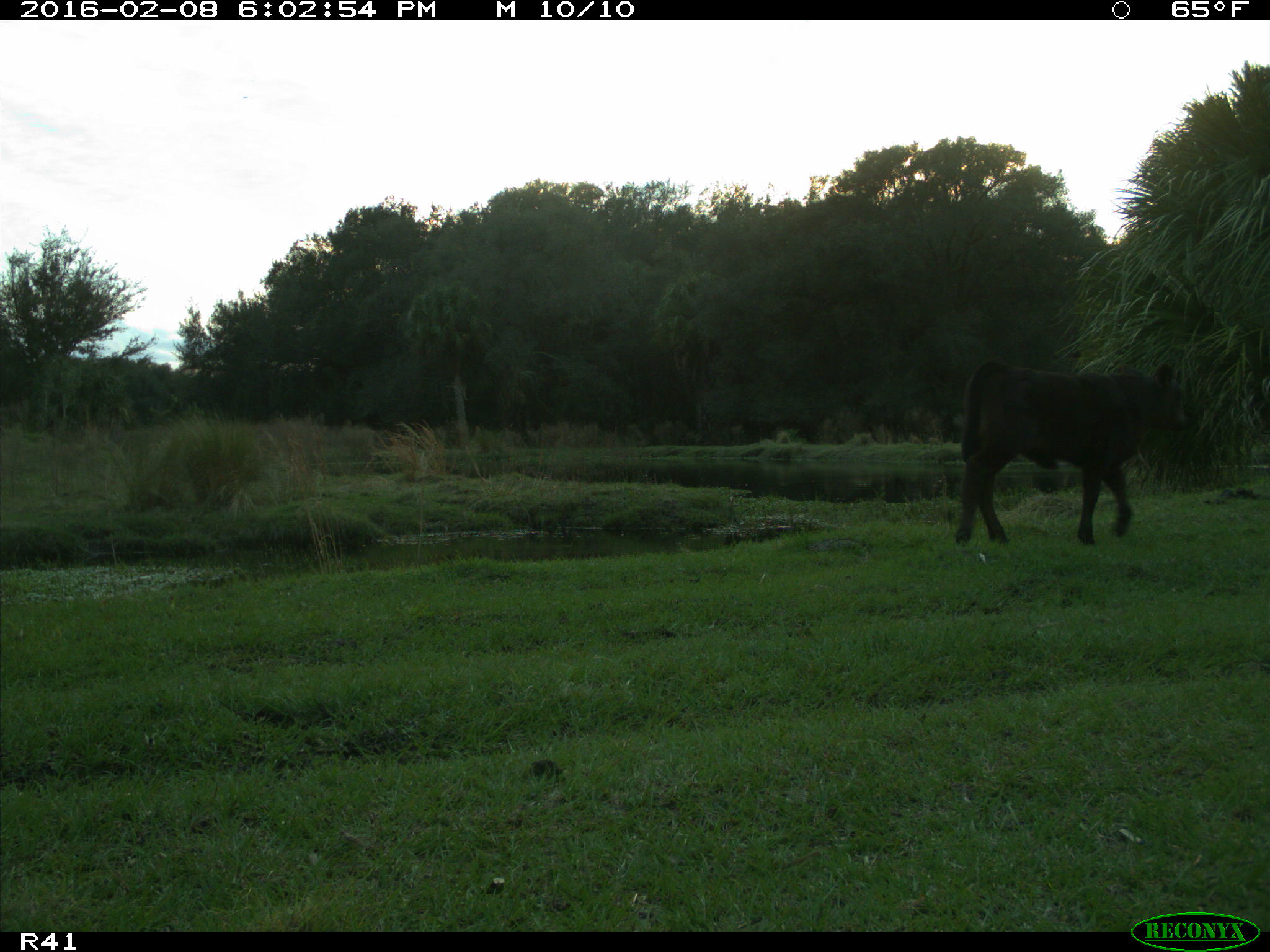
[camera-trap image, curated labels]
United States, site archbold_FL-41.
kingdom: Animalia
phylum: Chordata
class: Mammalia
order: Artiodactyla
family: Bovidae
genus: Bos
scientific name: Bos taurus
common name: domestic cow